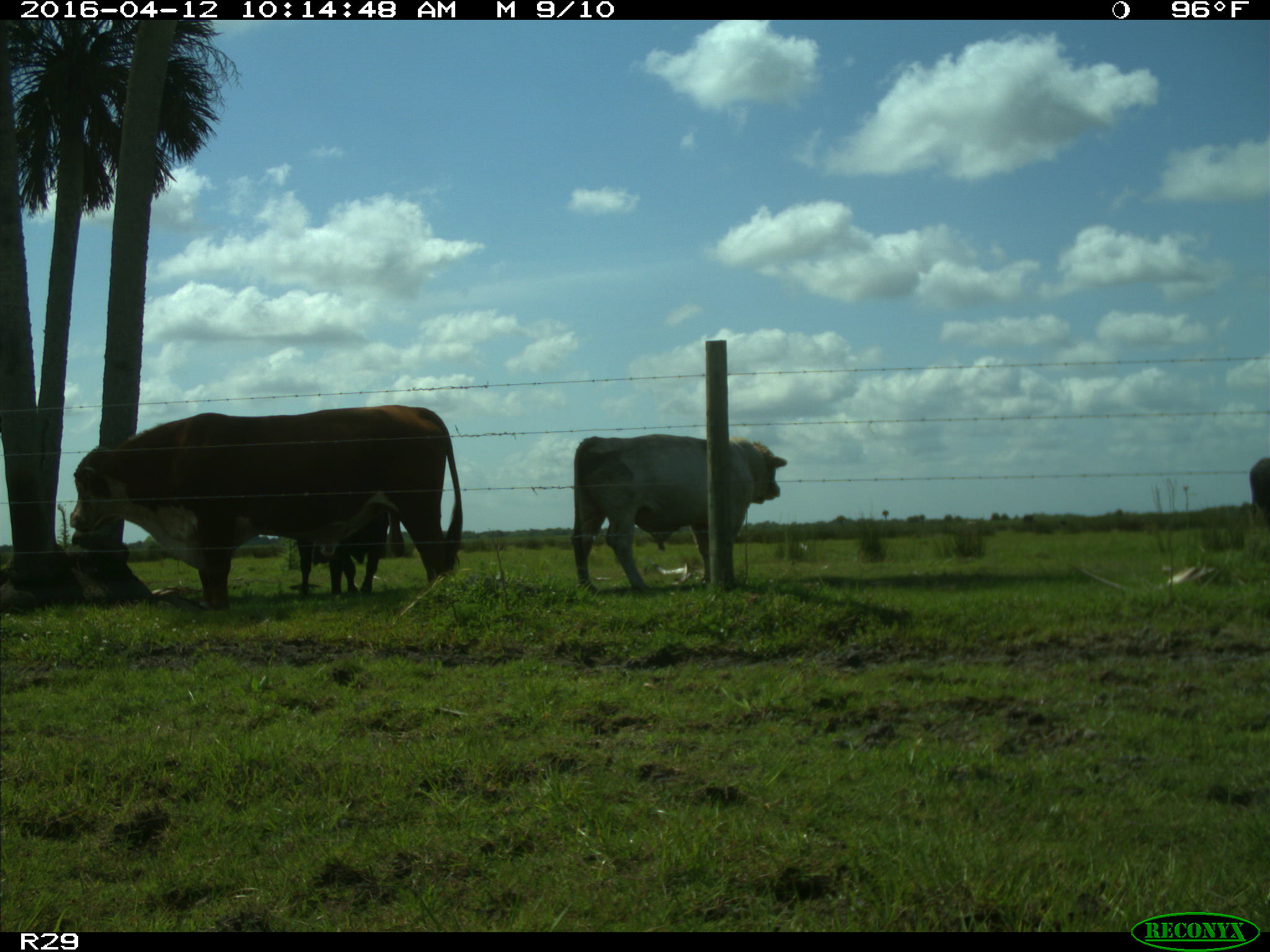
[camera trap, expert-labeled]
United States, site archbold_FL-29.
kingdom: Animalia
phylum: Chordata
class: Mammalia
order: Artiodactyla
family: Bovidae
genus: Bos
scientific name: Bos taurus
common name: domestic cow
Bos taurus (domestic cow).